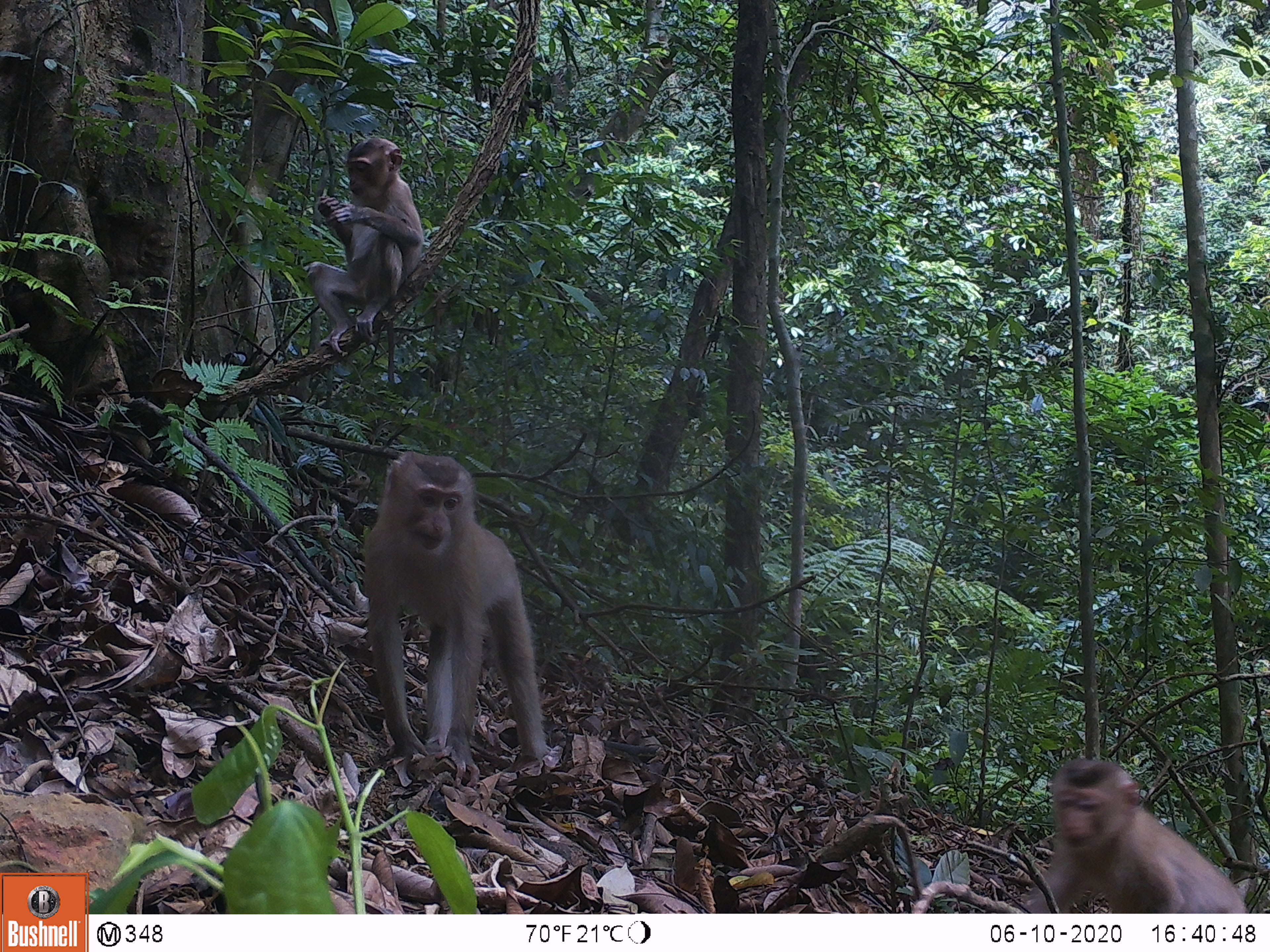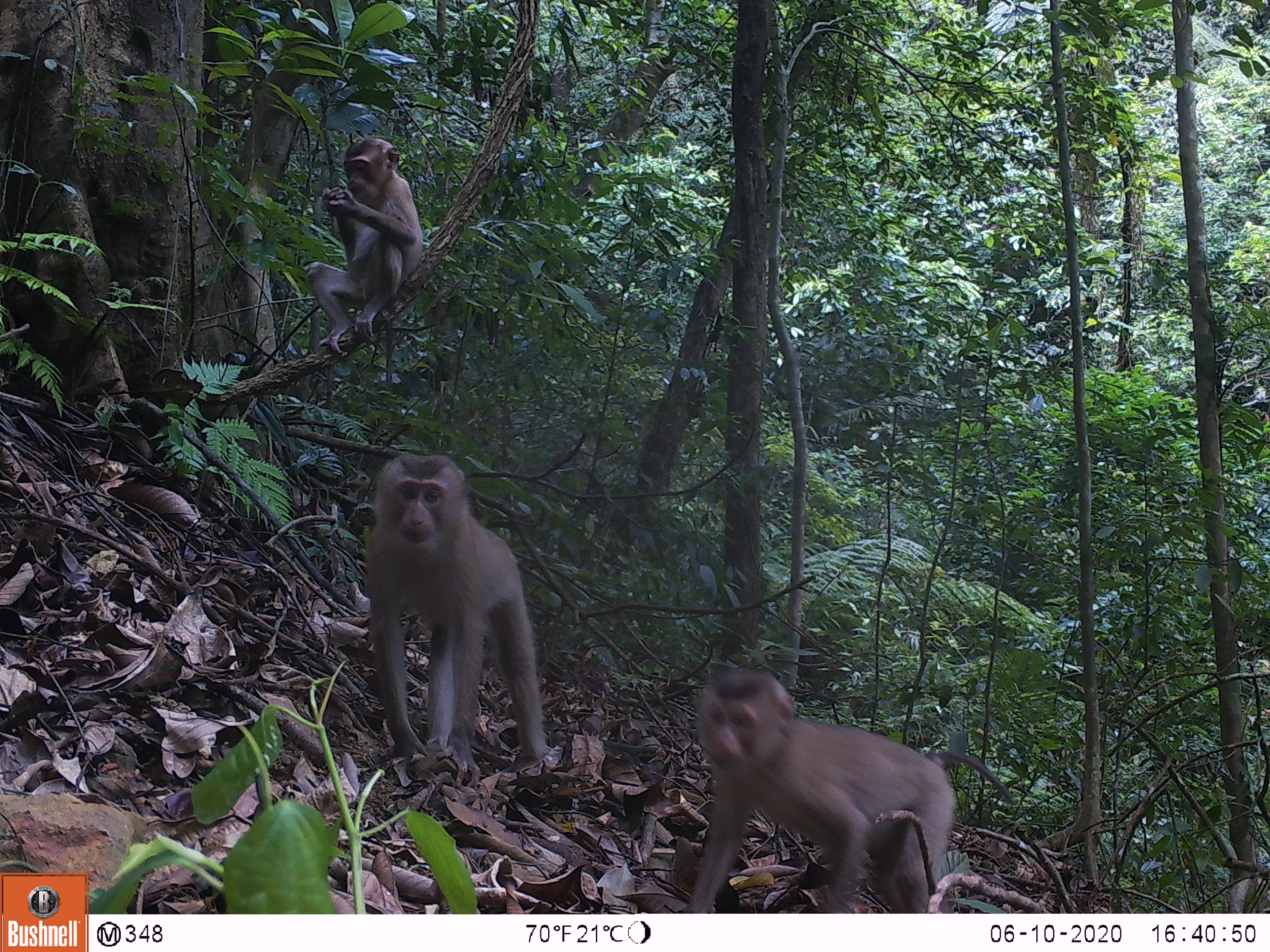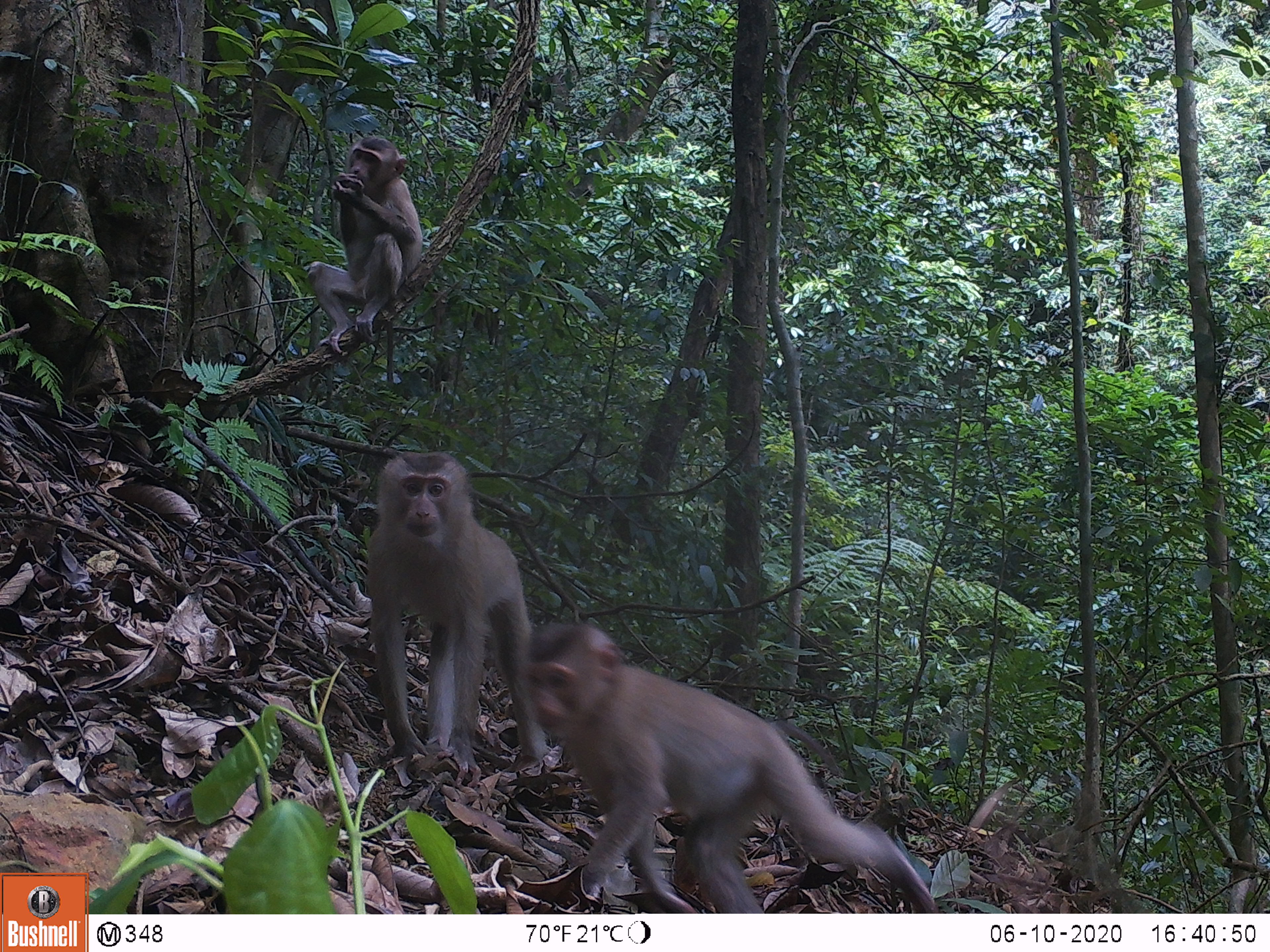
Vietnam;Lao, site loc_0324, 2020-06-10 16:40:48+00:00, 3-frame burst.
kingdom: Animalia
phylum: Chordata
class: Mammalia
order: Primates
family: Cercopithecidae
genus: Macaca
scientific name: Macaca nemestrina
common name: pig-tailed macaque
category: pig tailed macaque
Pig tailed macaque (pig-tailed macaque) (Macaca nemestrina). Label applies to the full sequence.